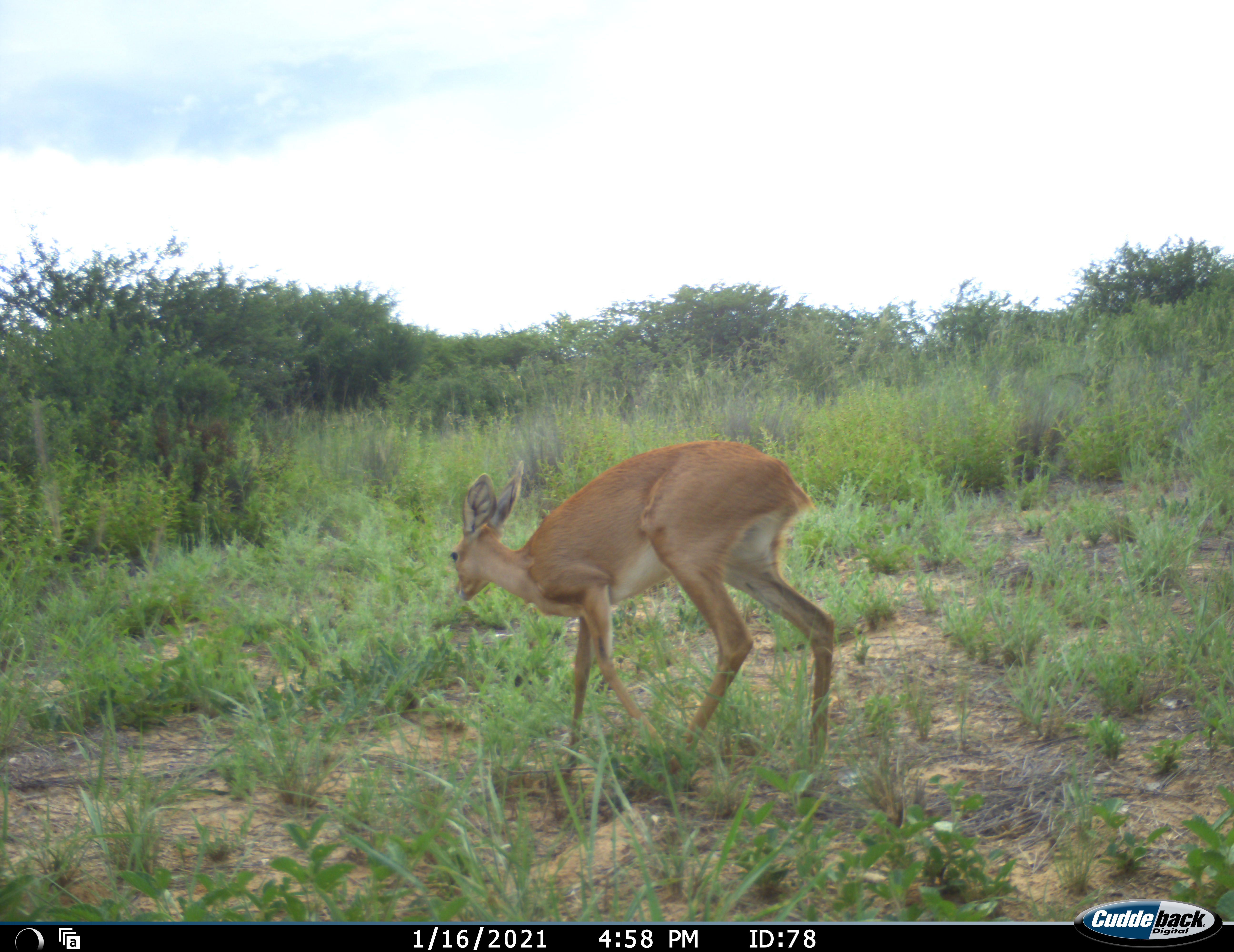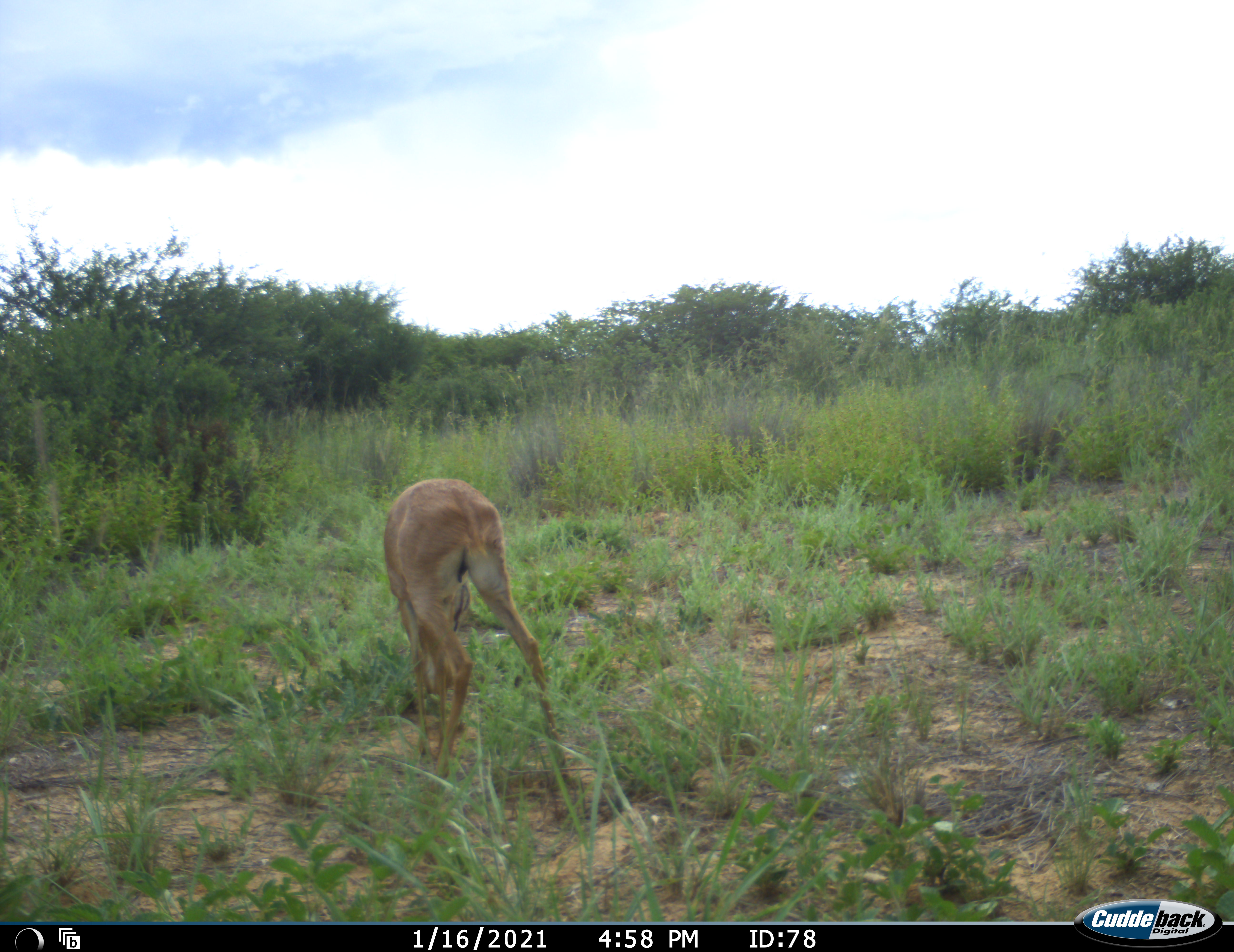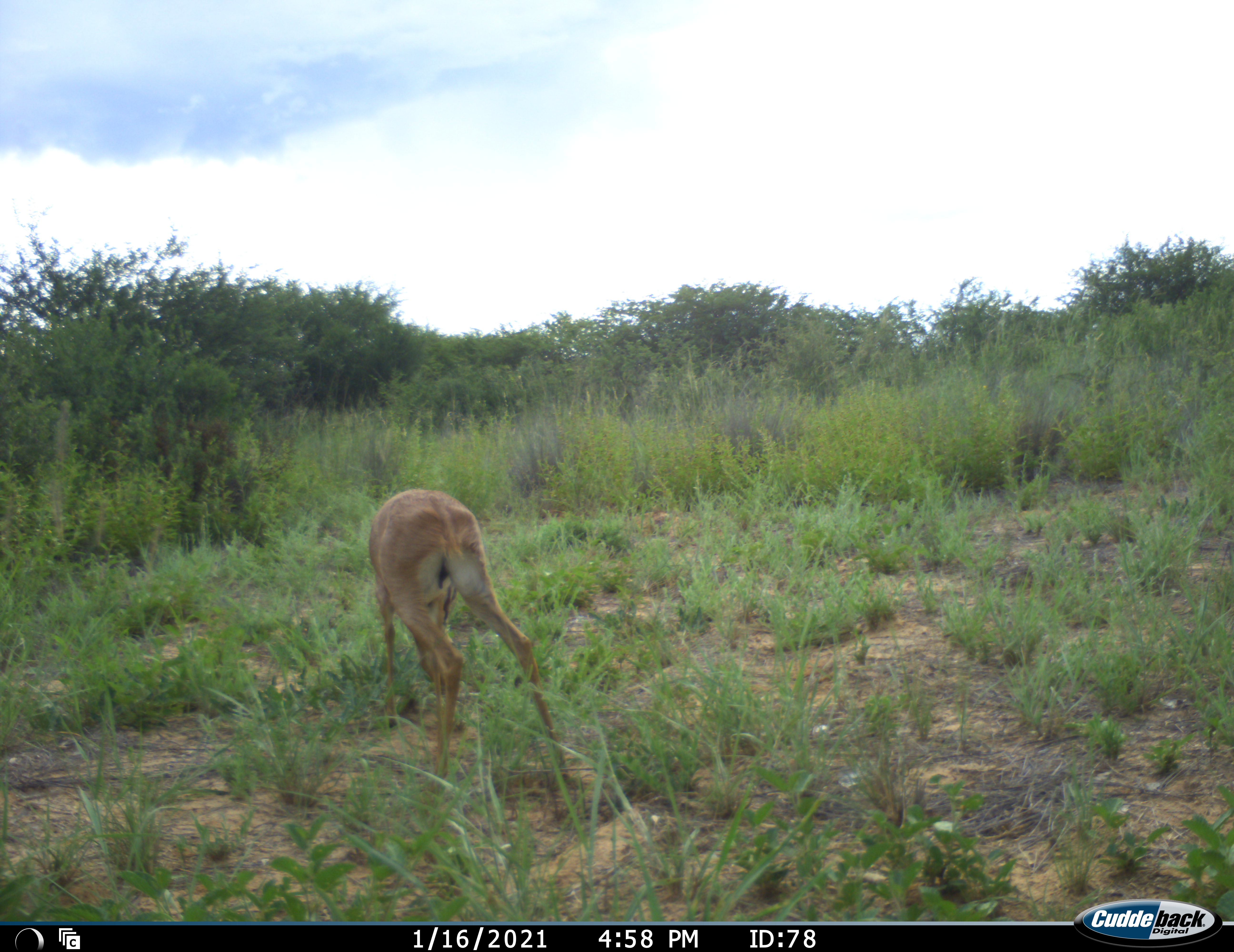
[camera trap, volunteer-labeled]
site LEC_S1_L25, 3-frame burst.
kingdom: Animalia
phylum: Chordata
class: Mammalia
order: Artiodactyla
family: Bovidae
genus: Raphicerus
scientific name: Raphicerus campestris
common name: steenbok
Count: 1.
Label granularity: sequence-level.